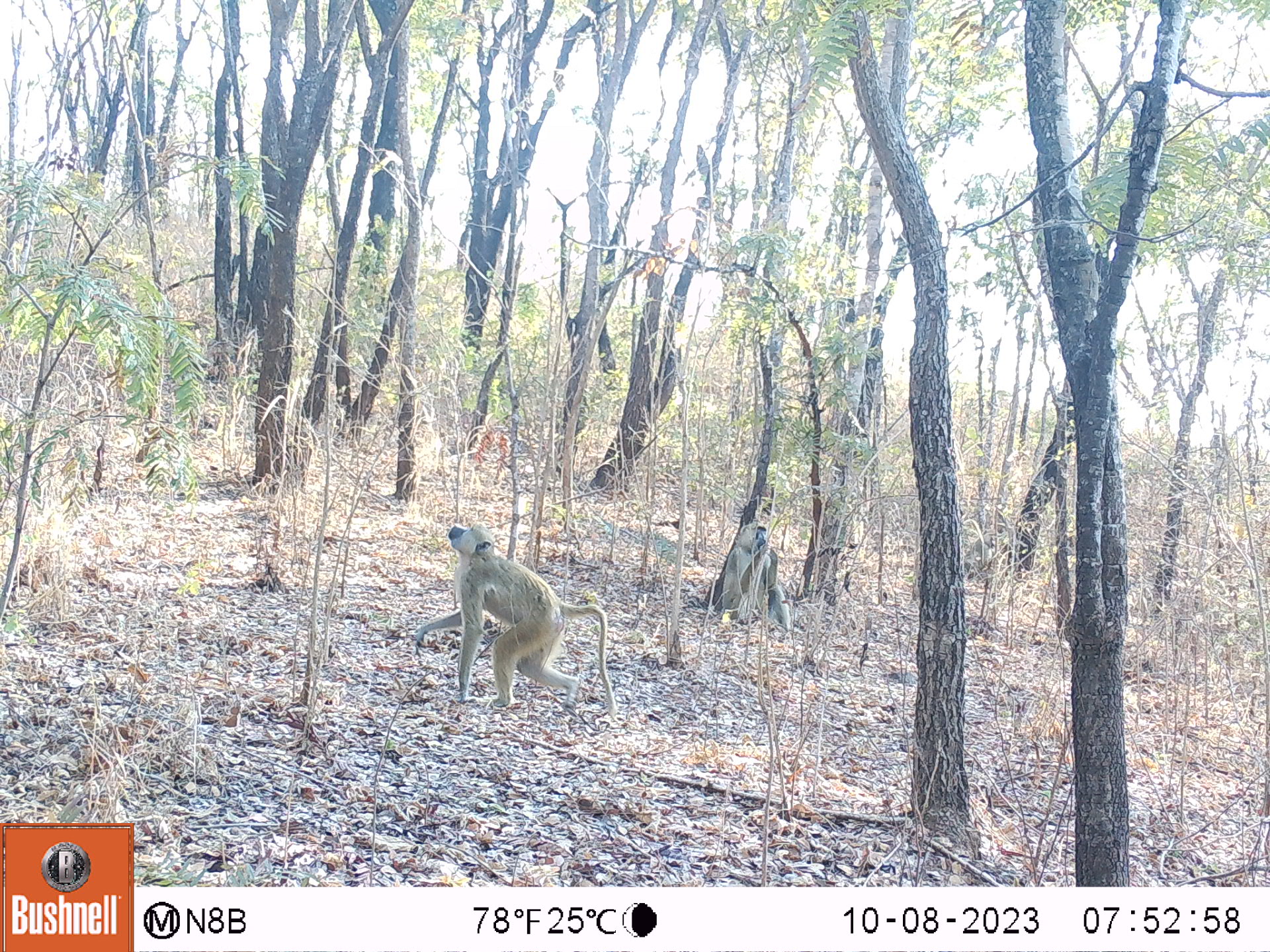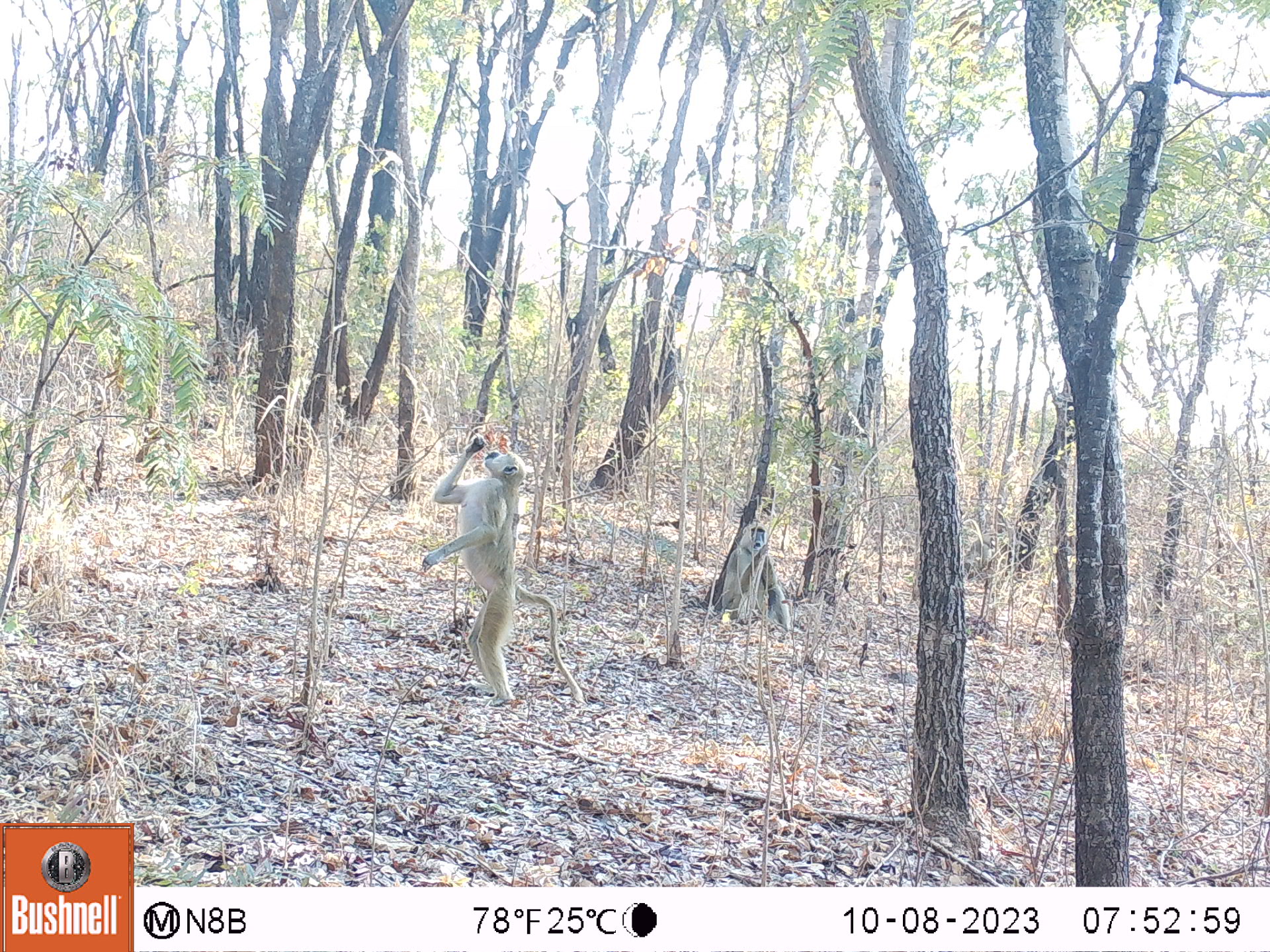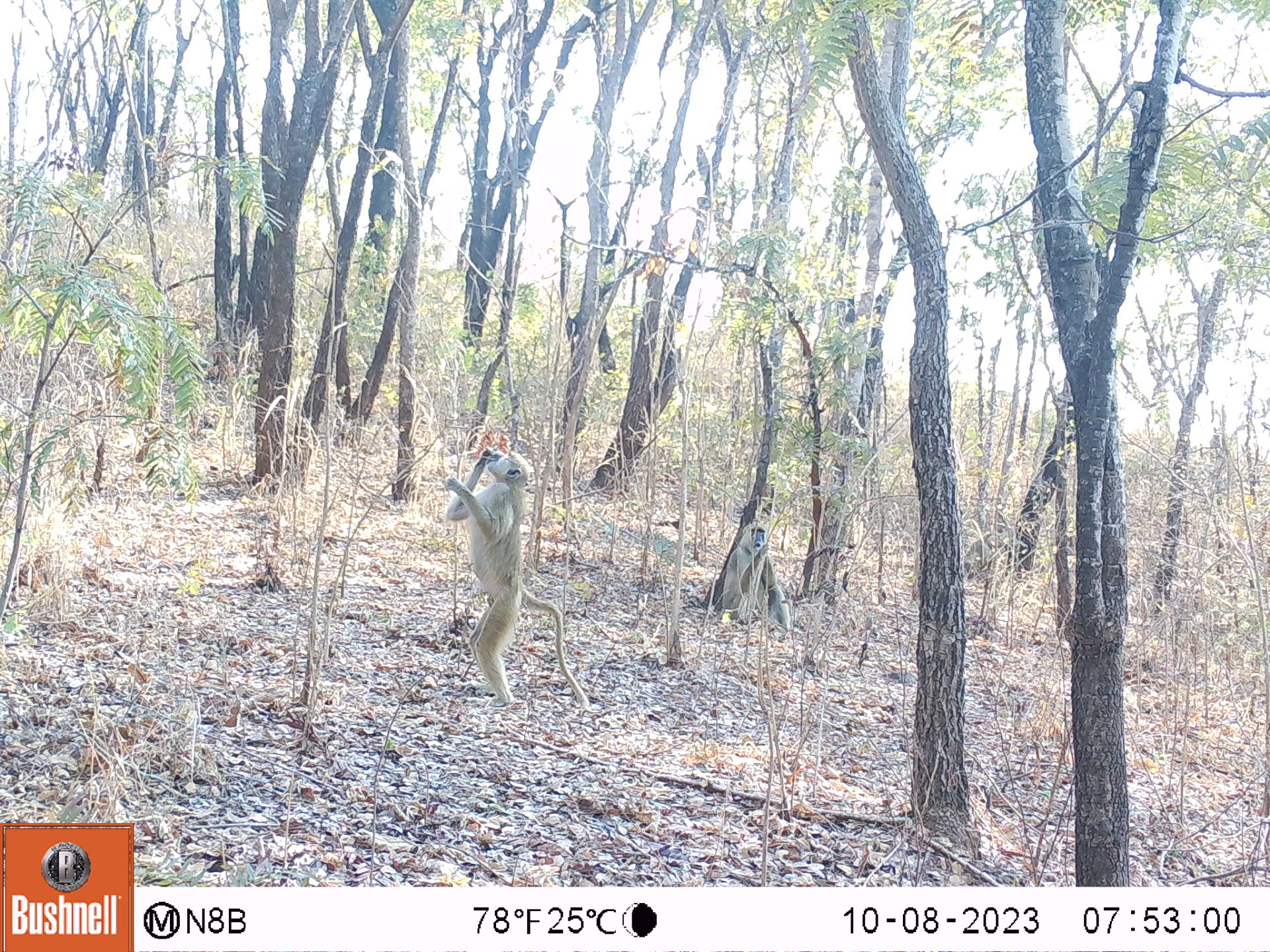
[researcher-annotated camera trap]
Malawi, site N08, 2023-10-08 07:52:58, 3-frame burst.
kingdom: Animalia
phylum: Chordata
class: Mammalia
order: Primates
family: Cercopithecidae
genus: Papio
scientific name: Papio cynocephalus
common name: yellow baboon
Yellow baboon (Papio cynocephalus), count 2.